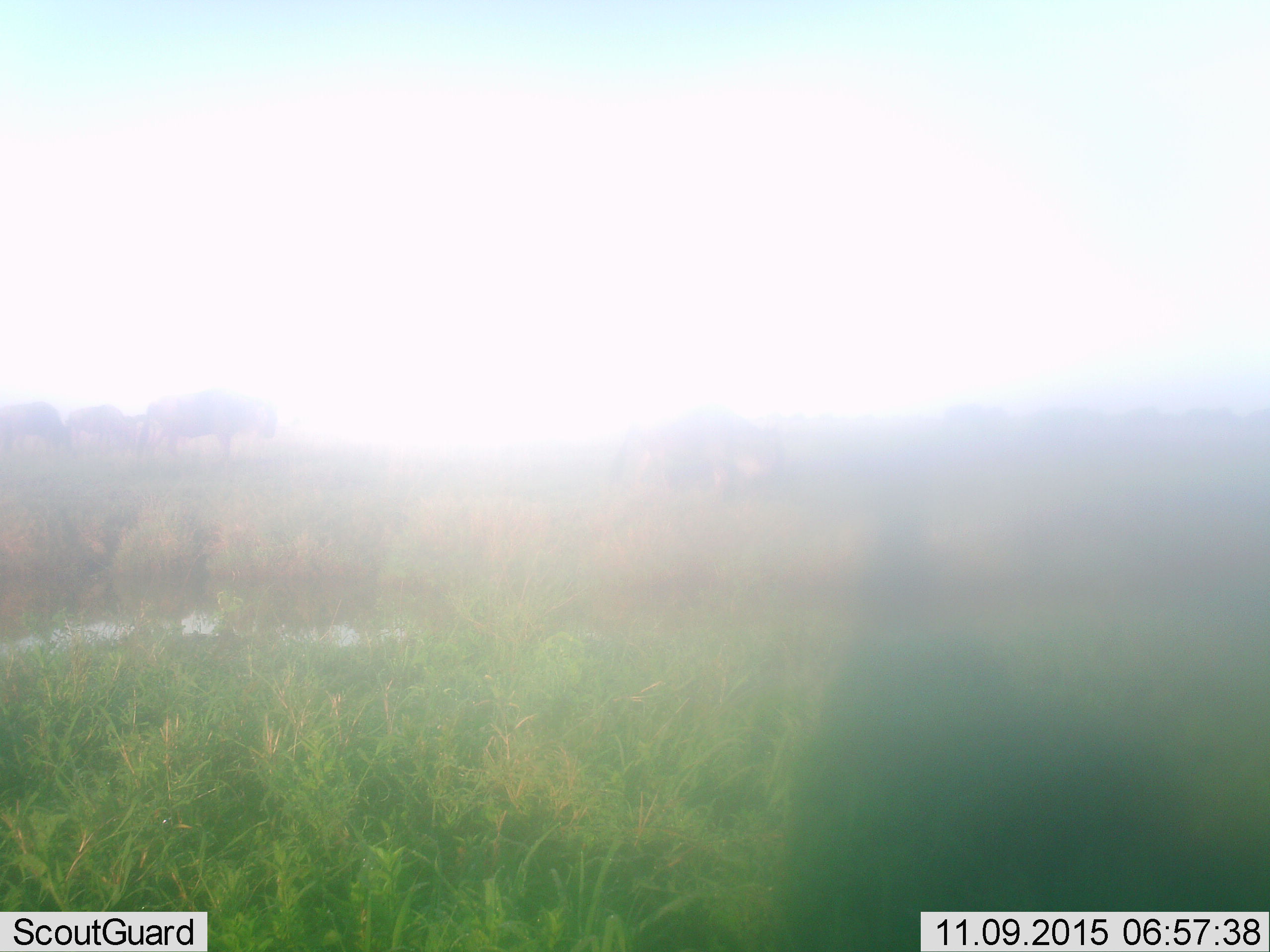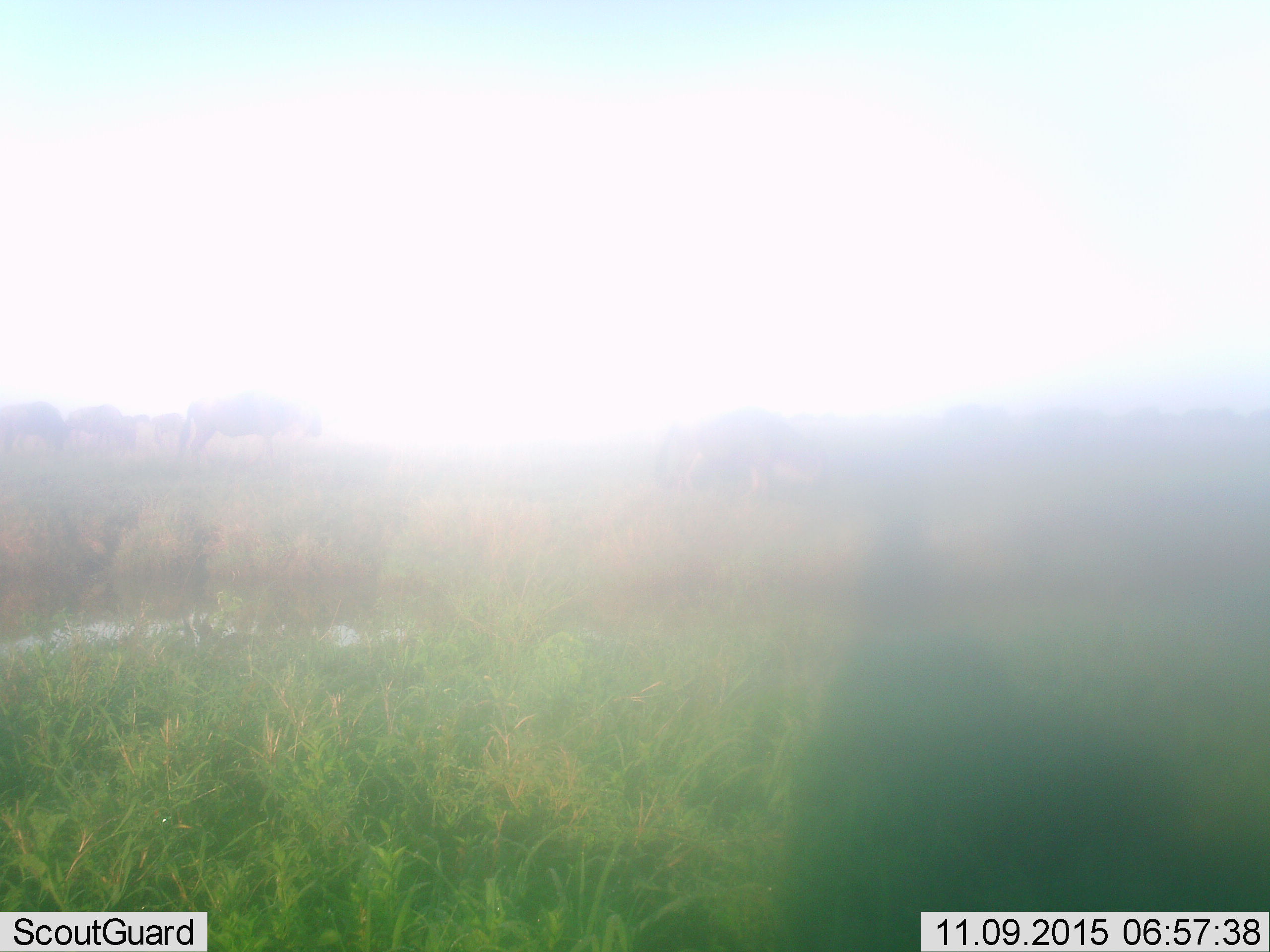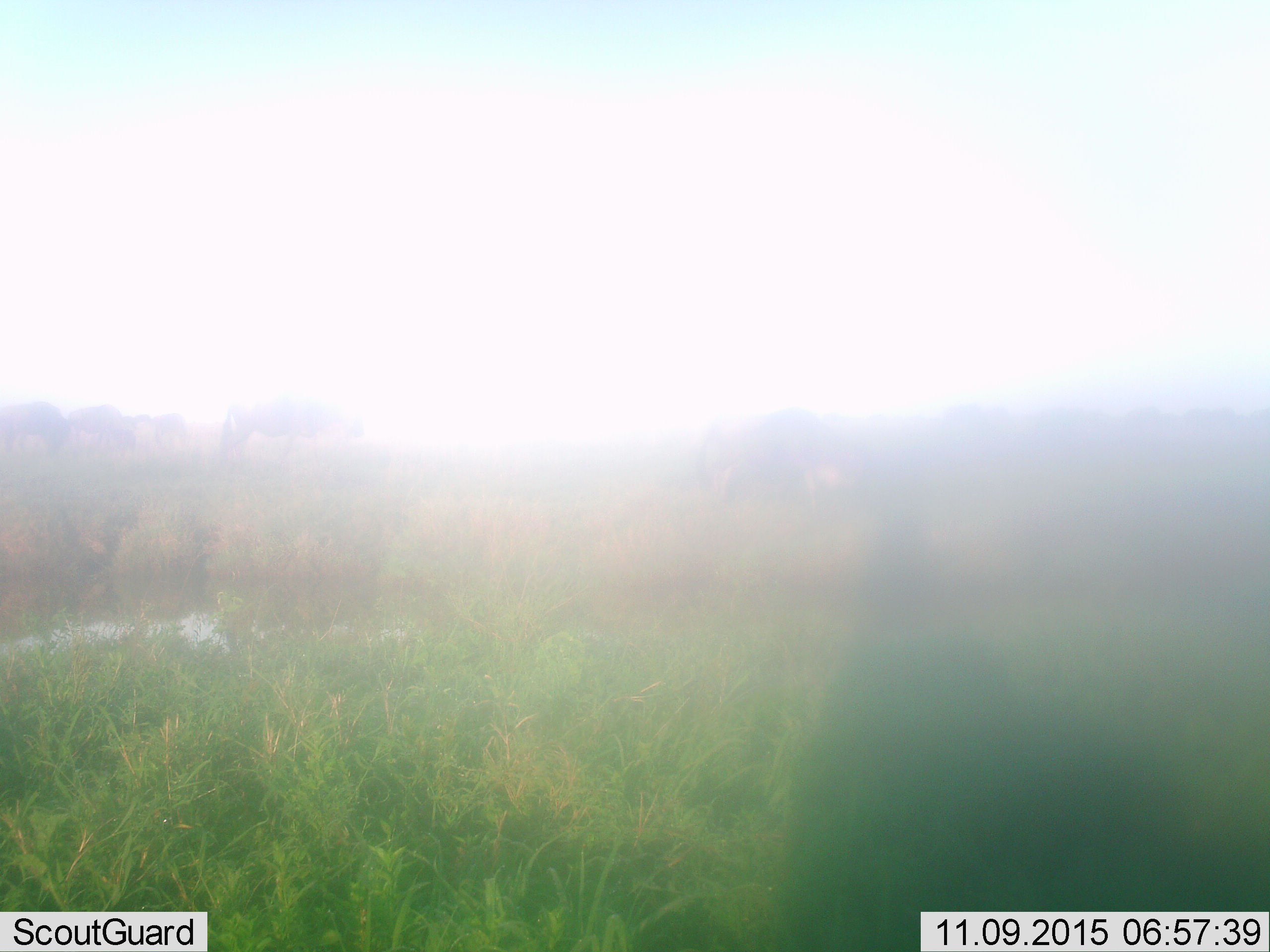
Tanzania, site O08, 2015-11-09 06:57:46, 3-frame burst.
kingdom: Animalia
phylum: Chordata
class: Mammalia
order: Artiodactyla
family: Bovidae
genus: Connochaetes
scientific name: Connochaetes taurinus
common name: blue wildebeest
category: wildebeest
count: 4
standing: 33%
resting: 0%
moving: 0%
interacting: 0%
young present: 0%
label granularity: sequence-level